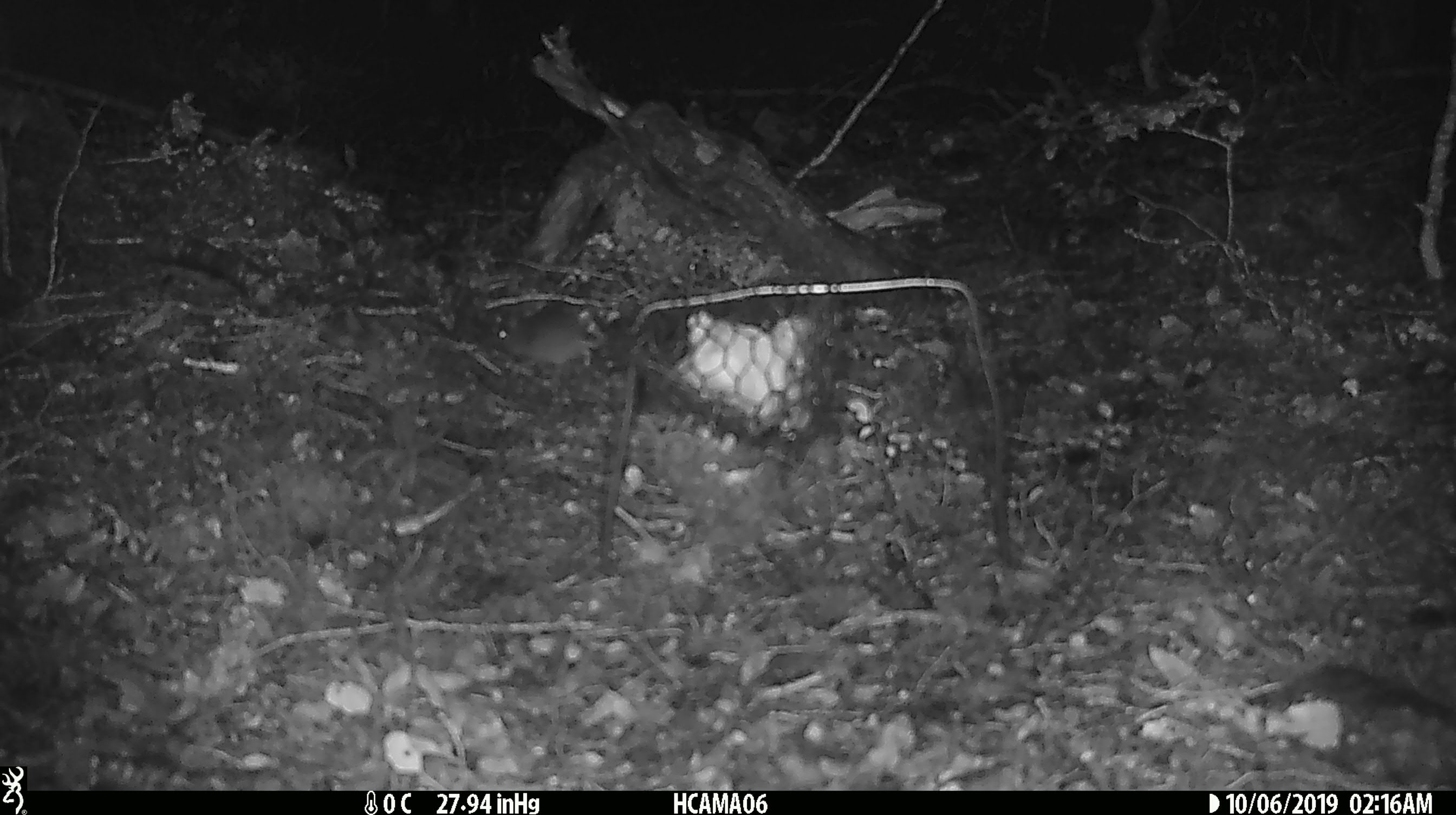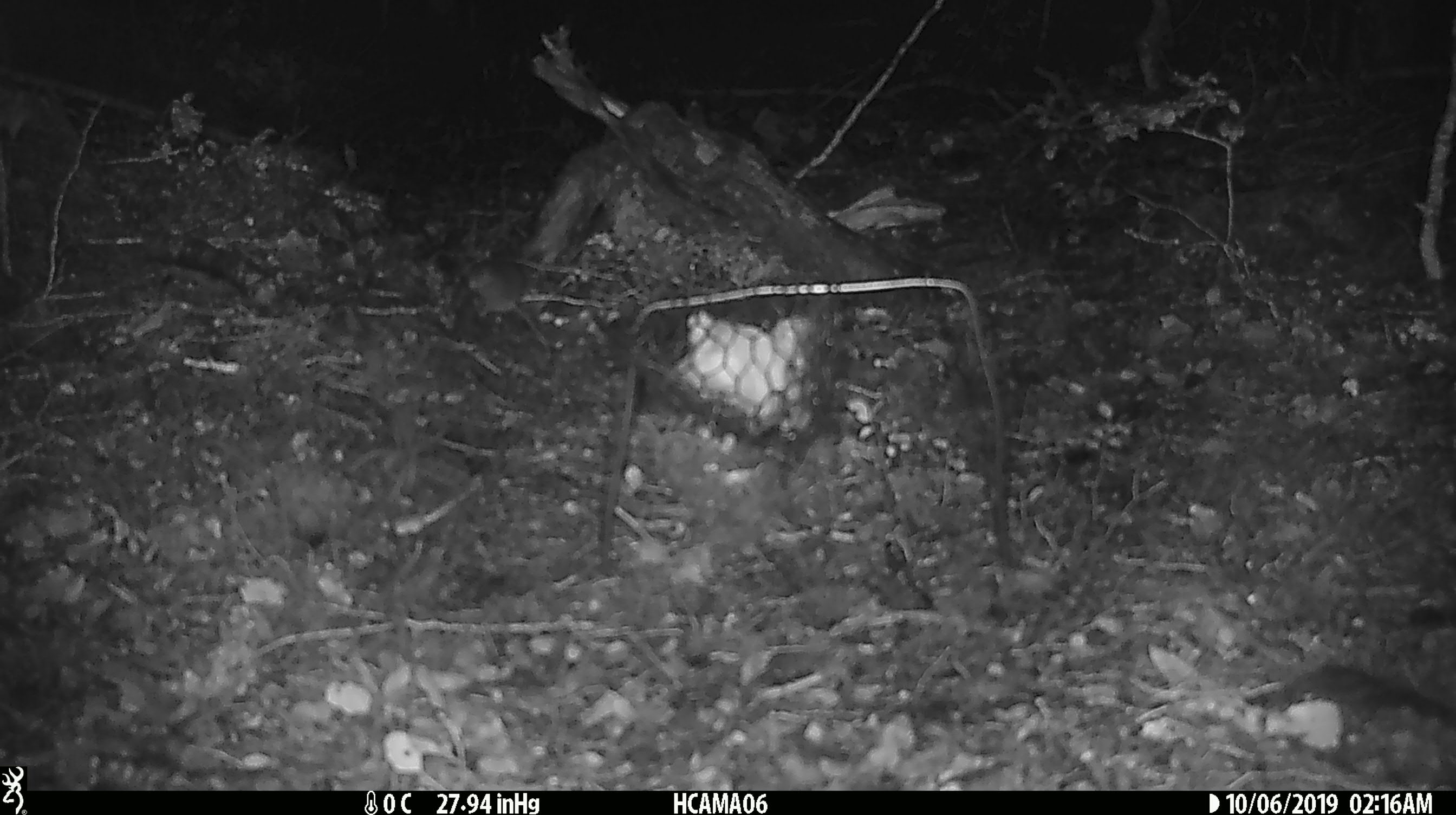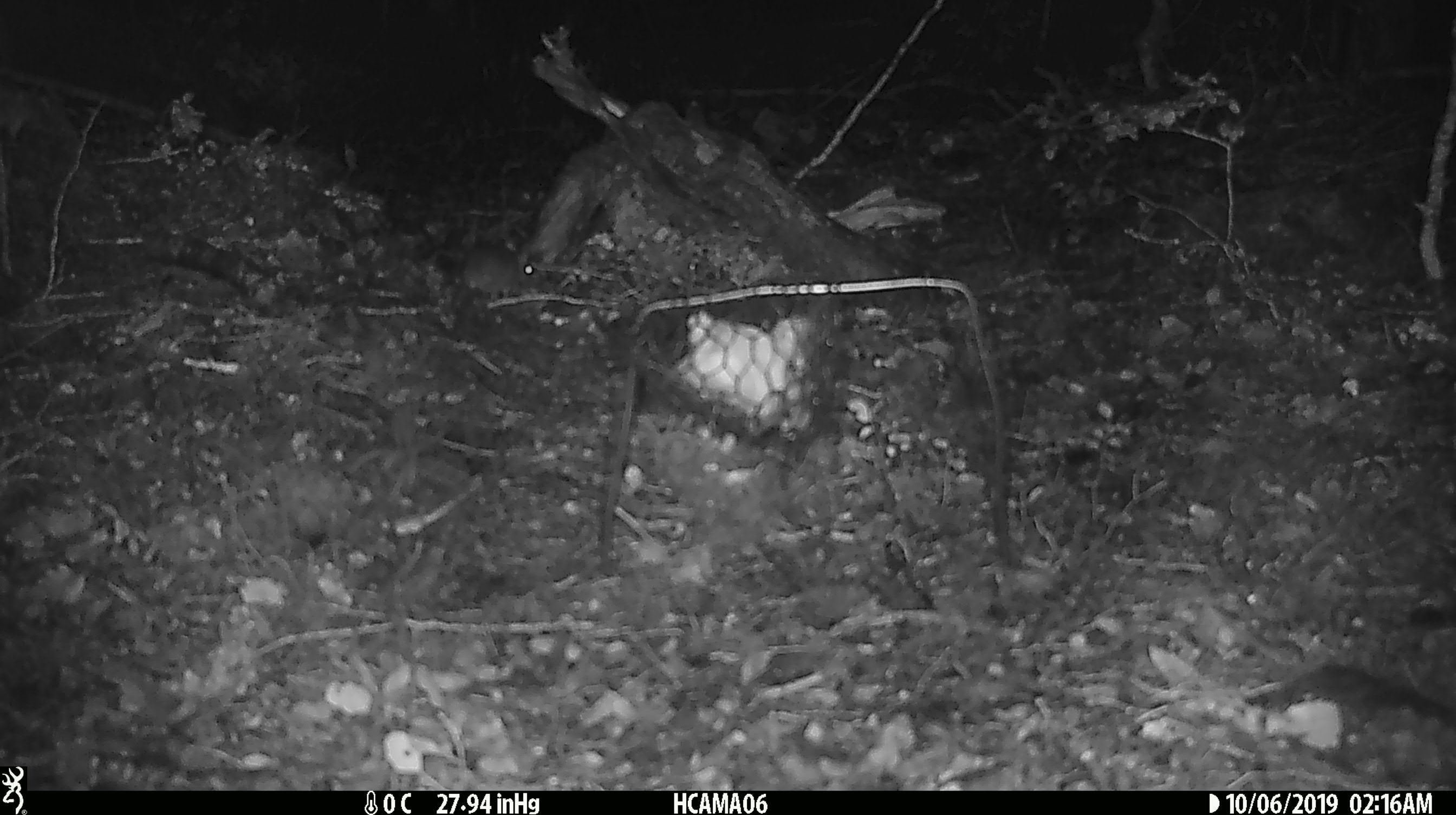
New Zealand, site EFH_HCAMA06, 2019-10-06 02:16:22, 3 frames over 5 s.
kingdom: Animalia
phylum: Chordata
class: Mammalia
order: Rodentia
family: Muridae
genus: Mus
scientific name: Mus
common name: mouse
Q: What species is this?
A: Mouse (Mus).